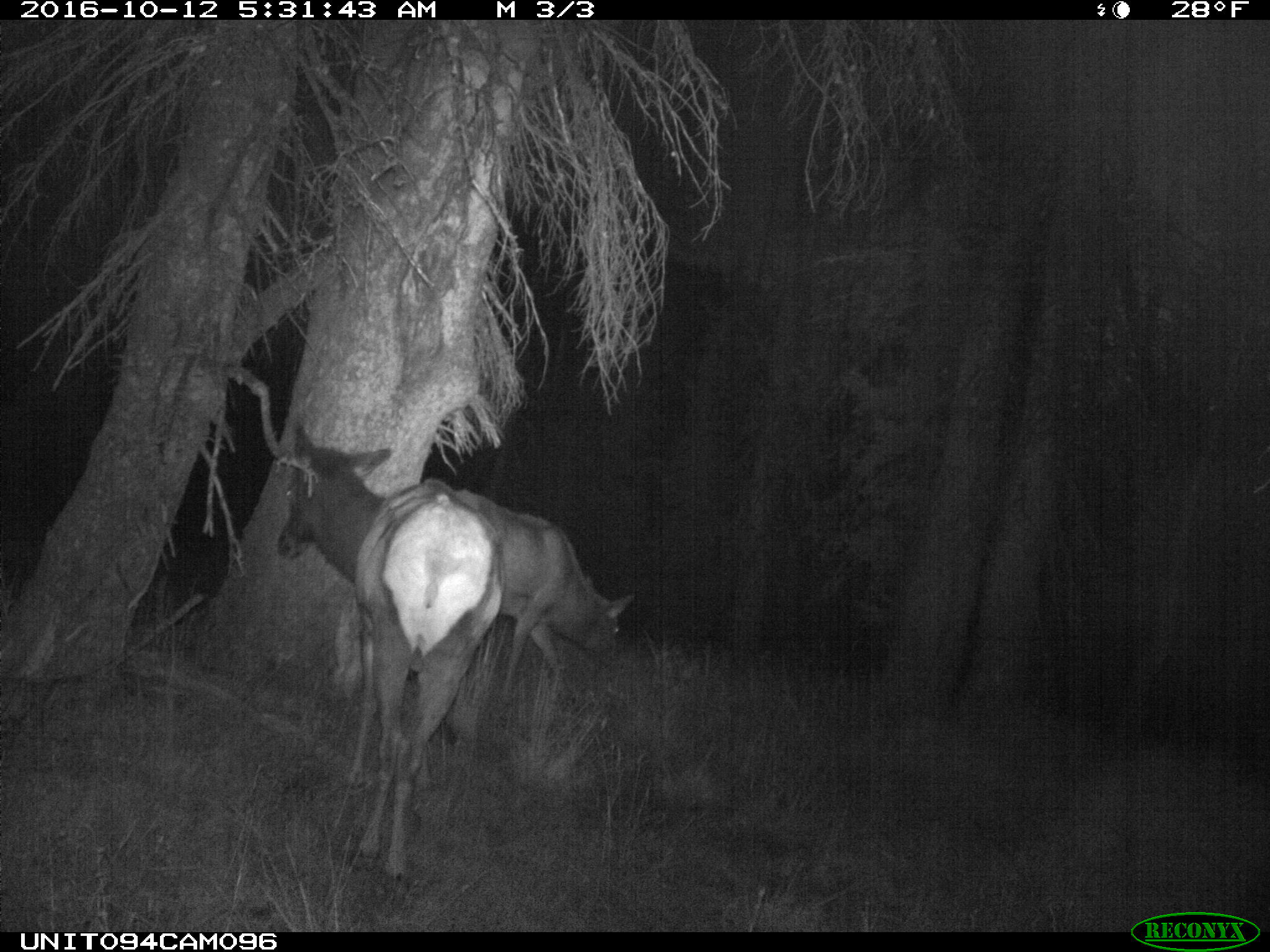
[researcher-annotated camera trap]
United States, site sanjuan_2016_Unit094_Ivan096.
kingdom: Animalia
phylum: Chordata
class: Mammalia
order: Artiodactyla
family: Cervidae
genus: Cervus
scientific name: Cervus elaphus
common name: red deer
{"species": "Cervus elaphus (red deer)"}